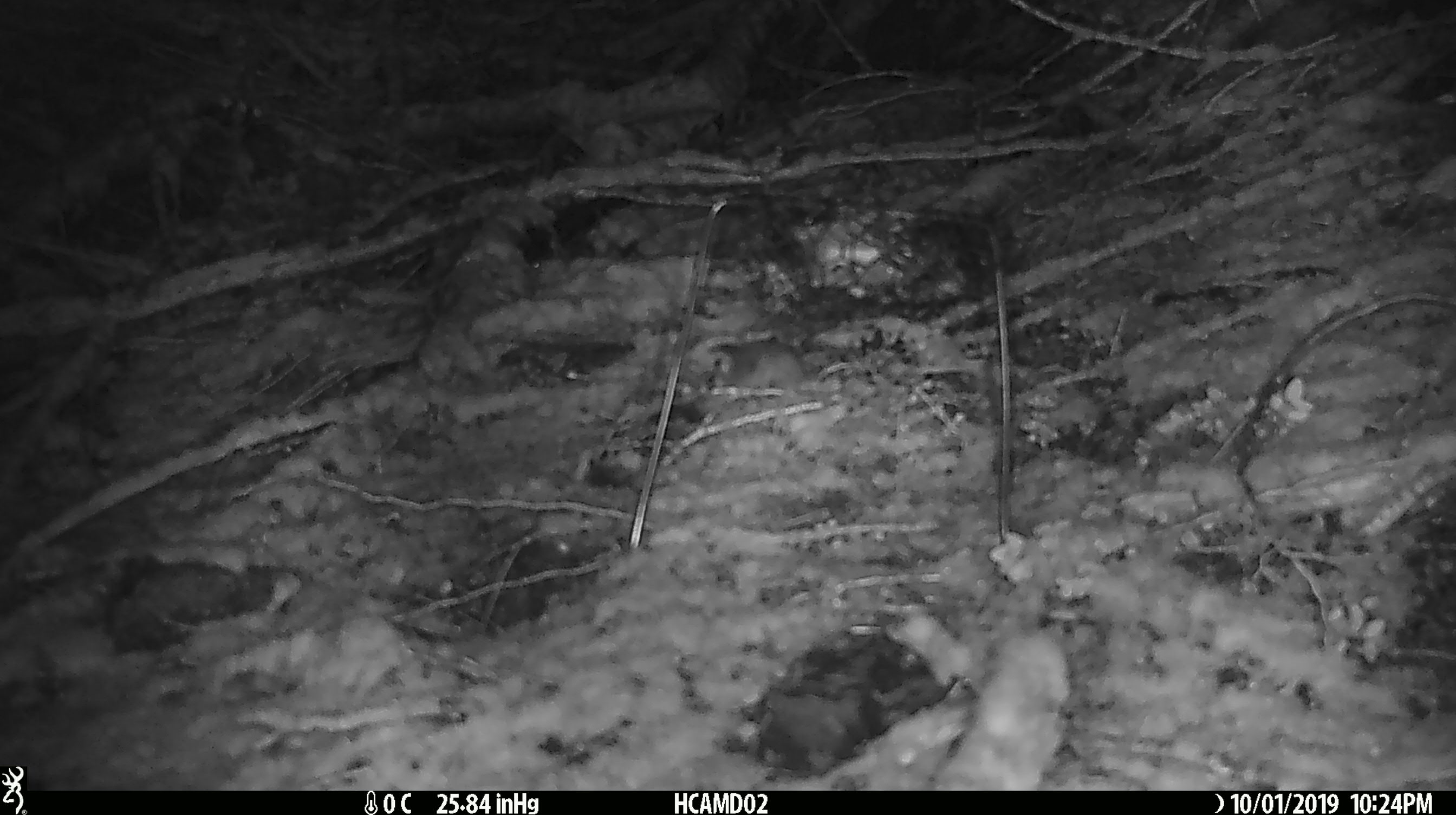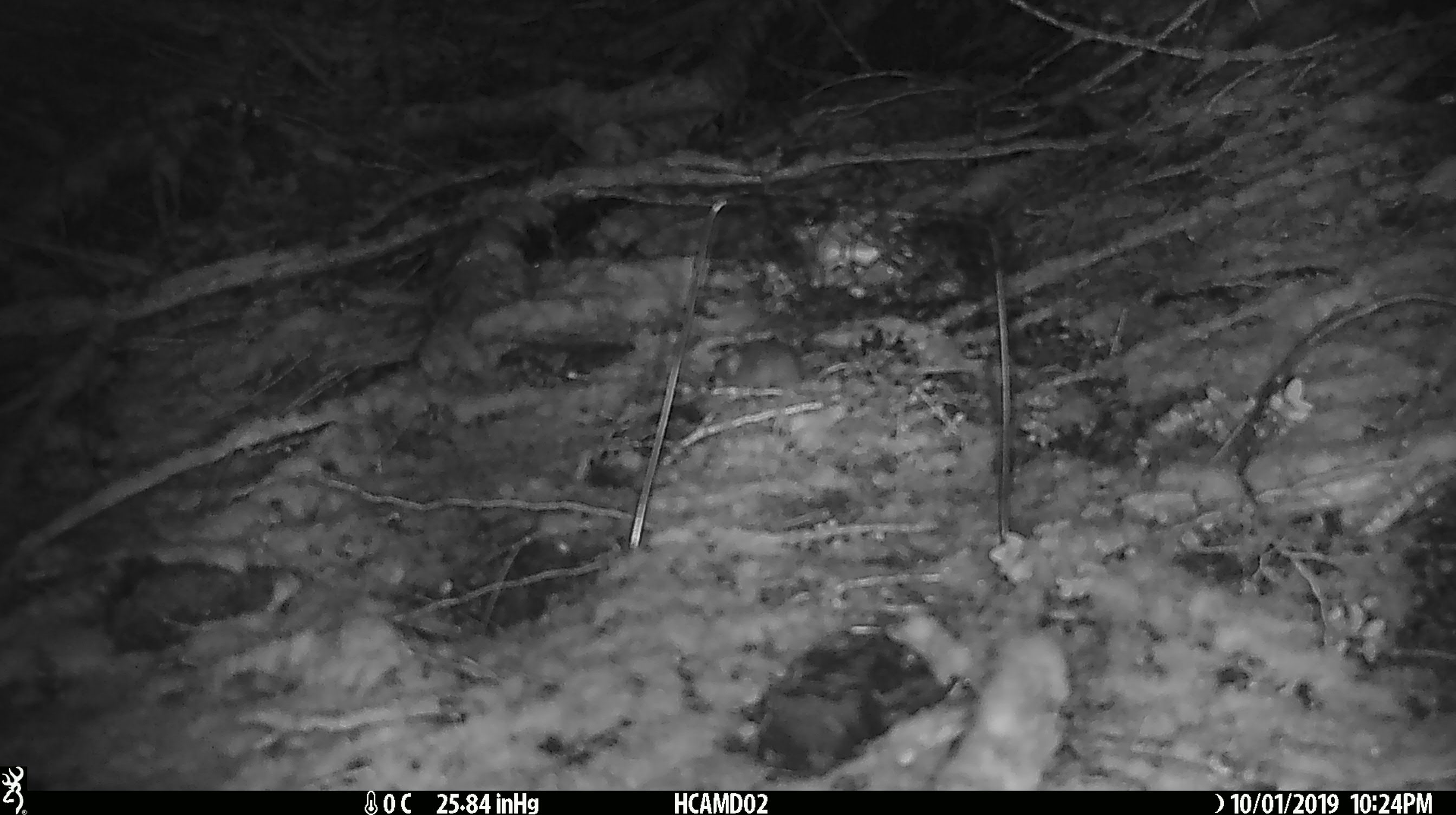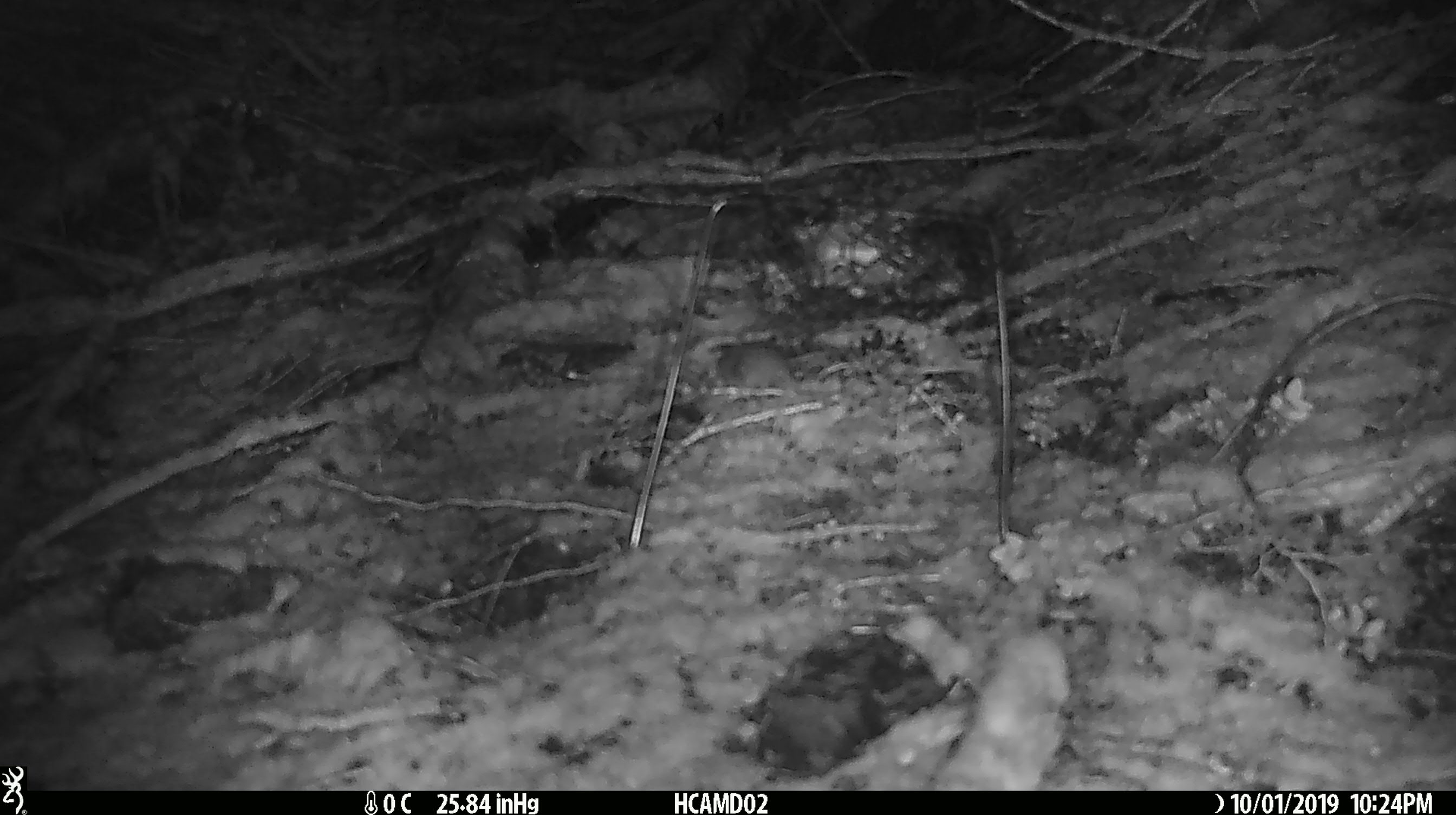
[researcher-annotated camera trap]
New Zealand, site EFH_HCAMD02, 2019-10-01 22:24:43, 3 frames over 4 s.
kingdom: Animalia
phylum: Chordata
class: Mammalia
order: Rodentia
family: Muridae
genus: Mus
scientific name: Mus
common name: mouse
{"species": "mouse (Mus)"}